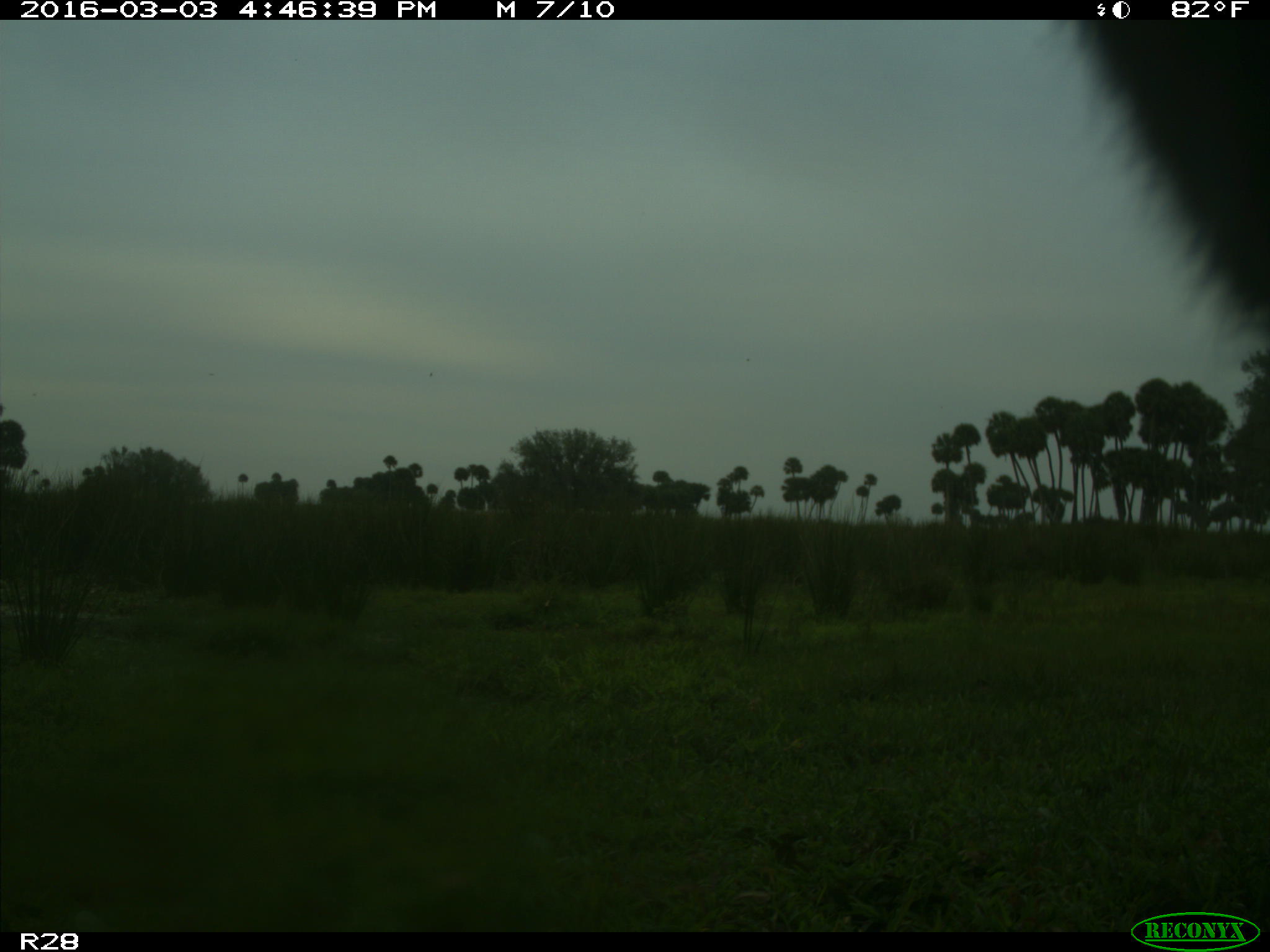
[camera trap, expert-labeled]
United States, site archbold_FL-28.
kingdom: Animalia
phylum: Chordata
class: Mammalia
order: Artiodactyla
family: Bovidae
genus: Bos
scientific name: Bos taurus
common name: domestic cow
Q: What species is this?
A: Bos taurus (domestic cow).